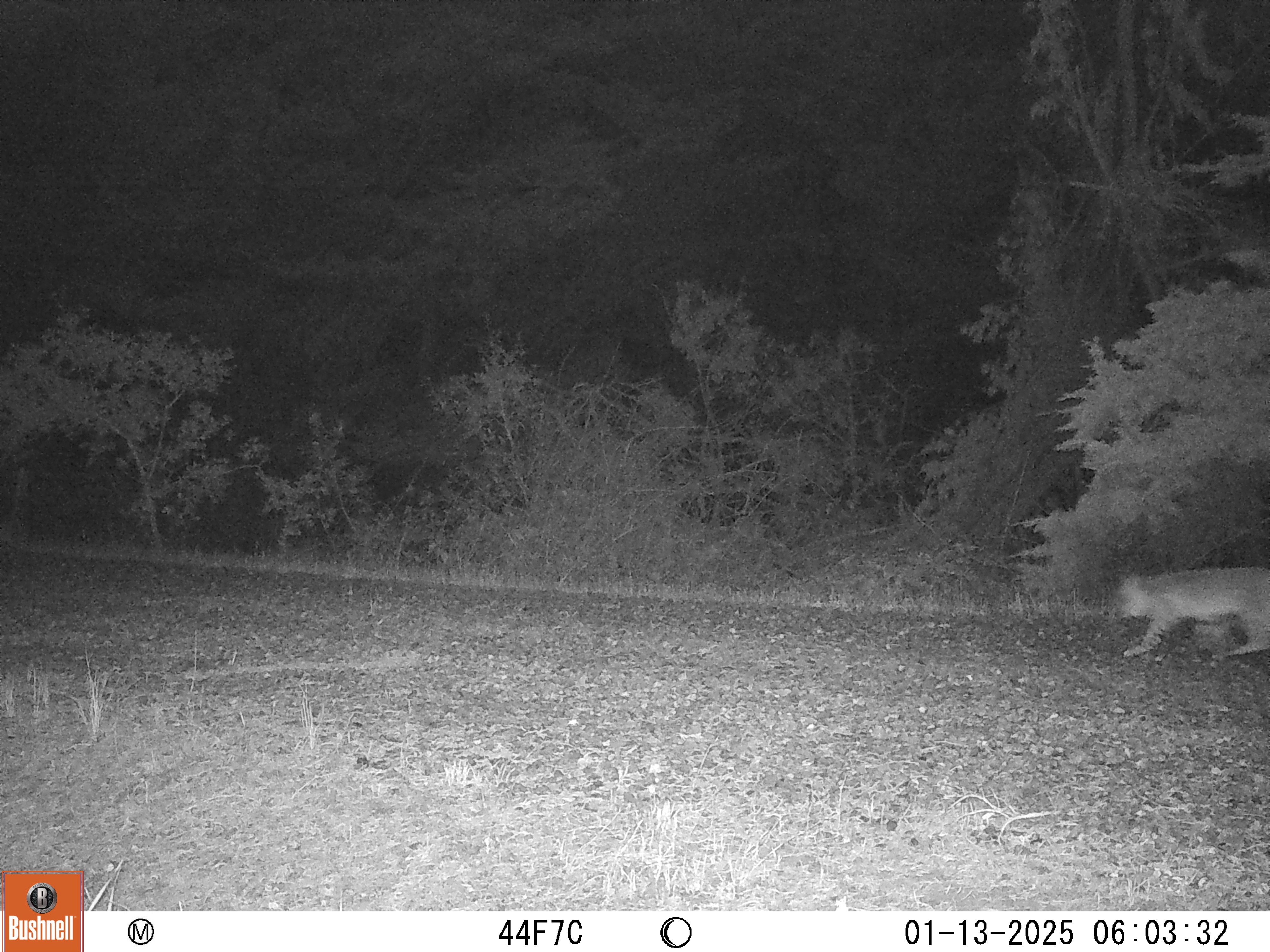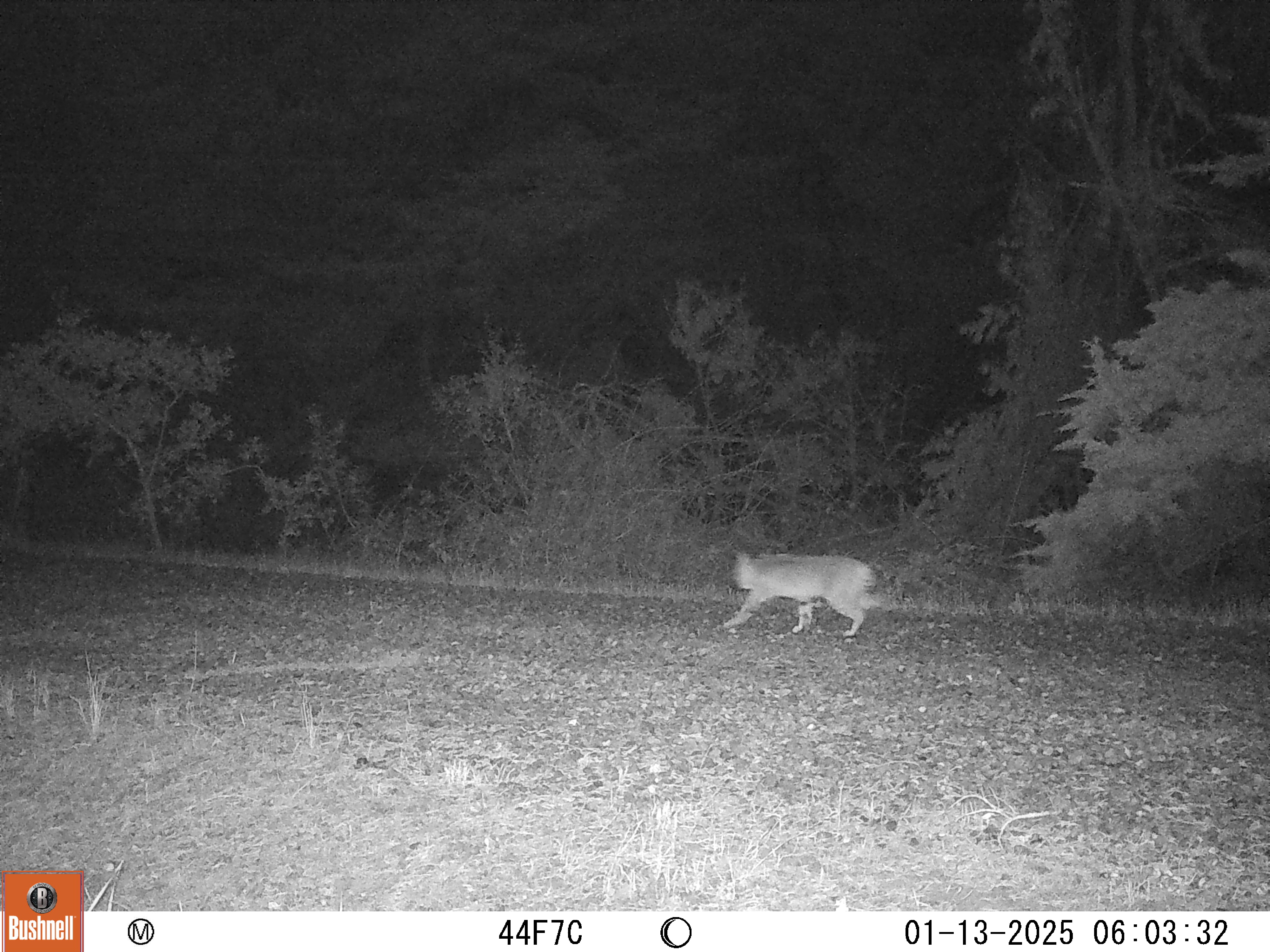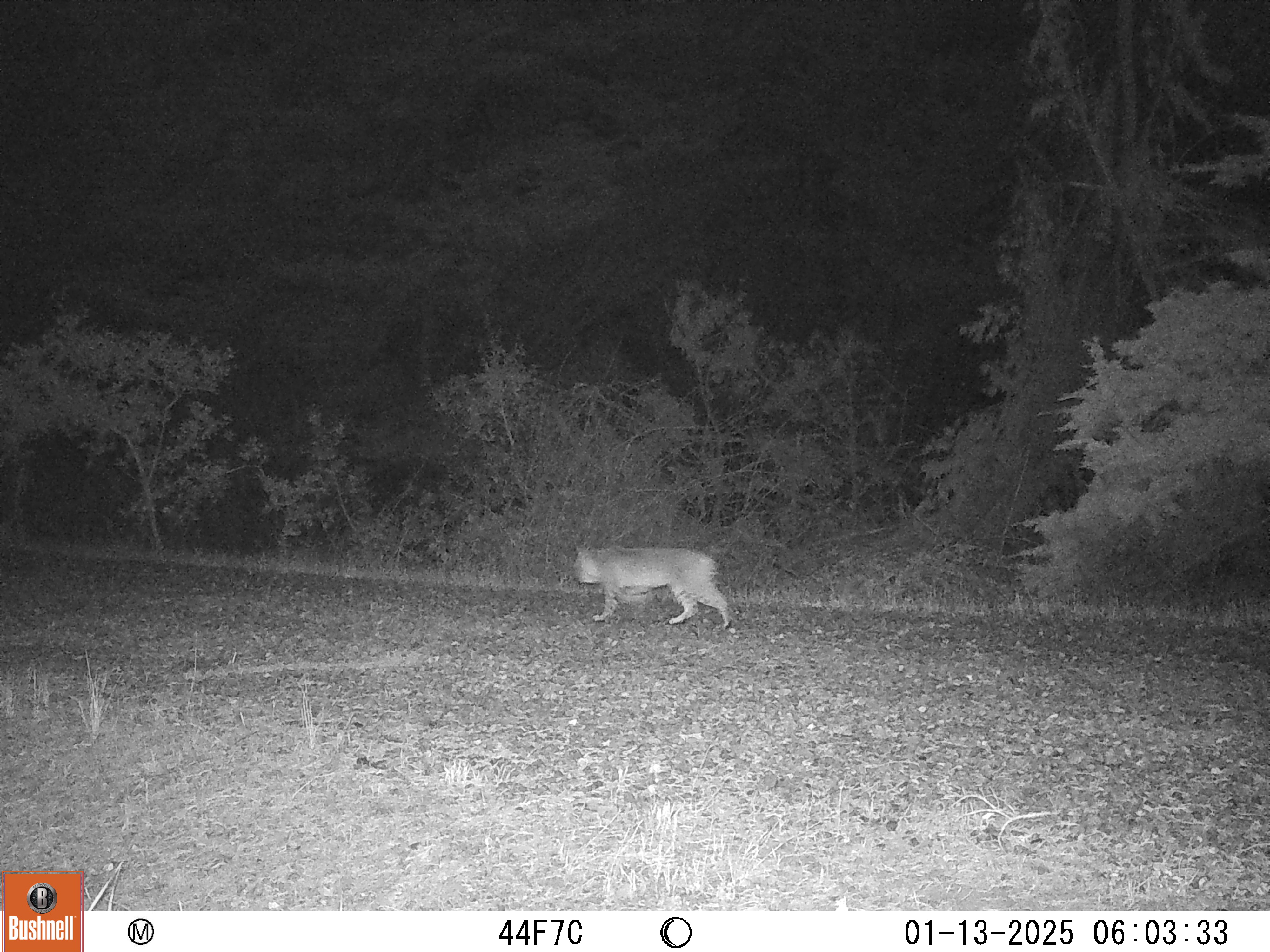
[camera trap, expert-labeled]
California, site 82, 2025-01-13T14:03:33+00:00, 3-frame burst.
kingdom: Animalia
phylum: Chordata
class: Mammalia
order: Carnivora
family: Felidae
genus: Lynx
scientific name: Lynx rufus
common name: bobcat